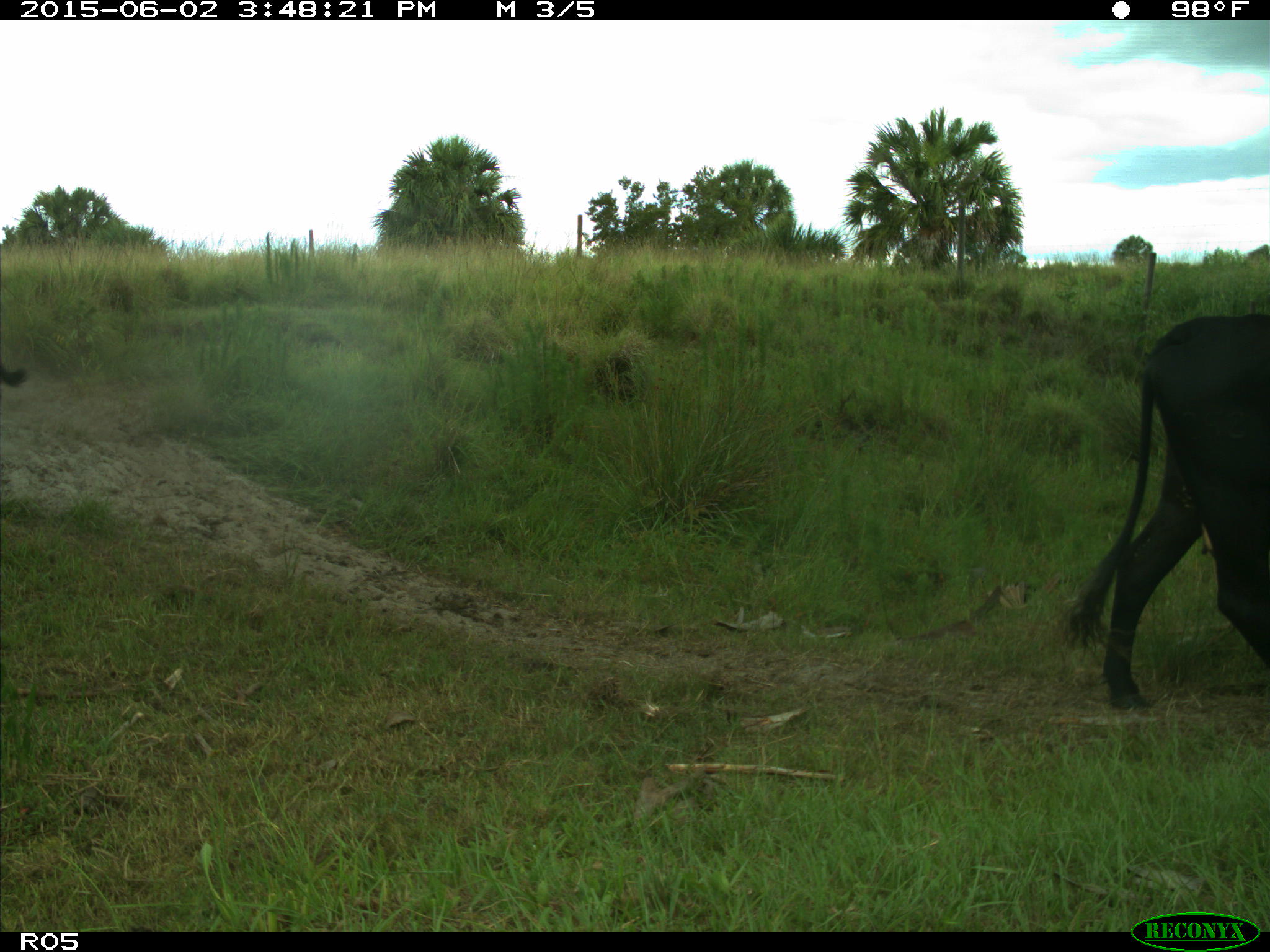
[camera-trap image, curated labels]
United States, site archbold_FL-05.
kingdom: Animalia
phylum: Chordata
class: Mammalia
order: Artiodactyla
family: Bovidae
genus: Bos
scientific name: Bos taurus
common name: domestic cow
Bos taurus (domestic cow).